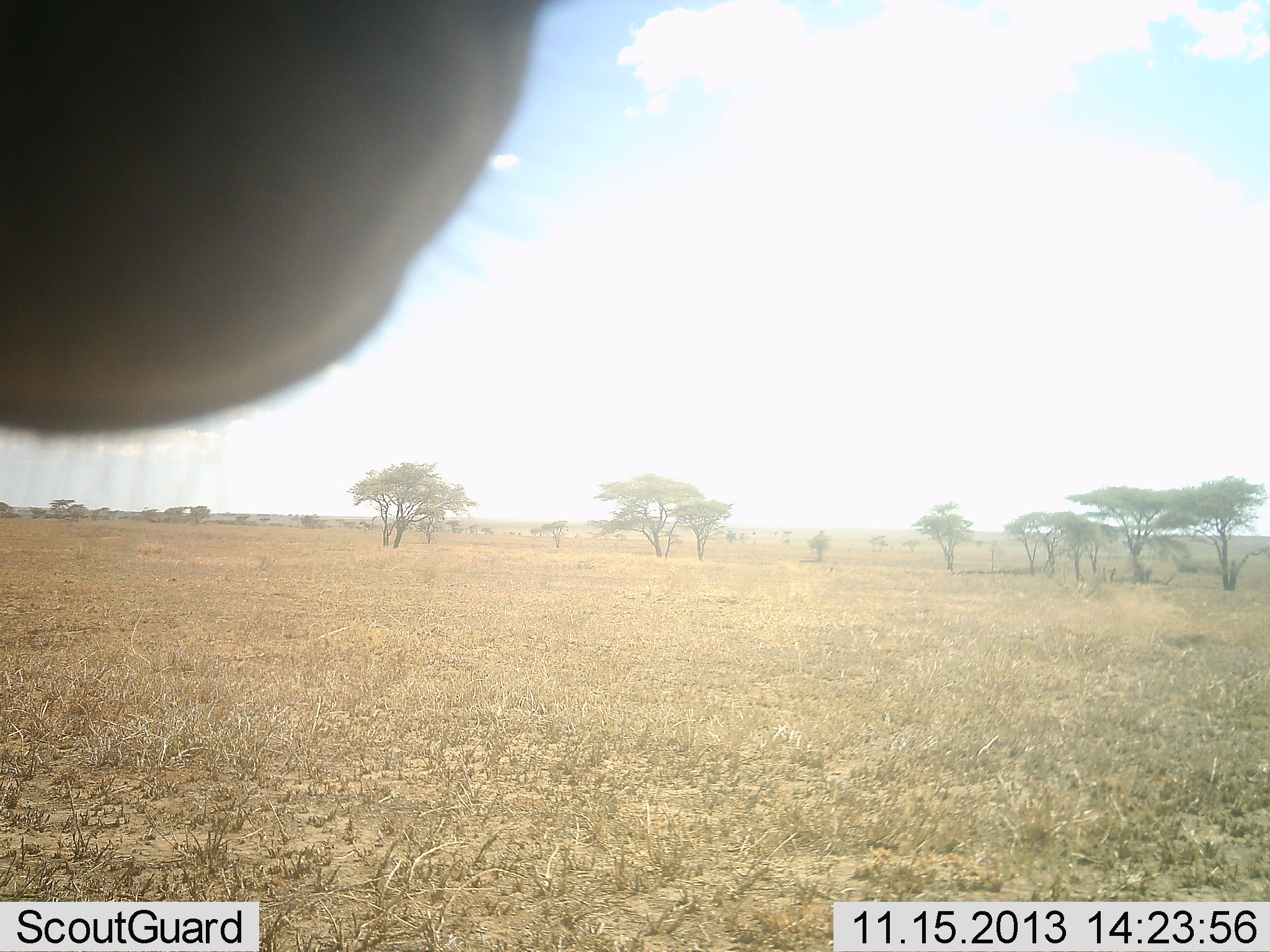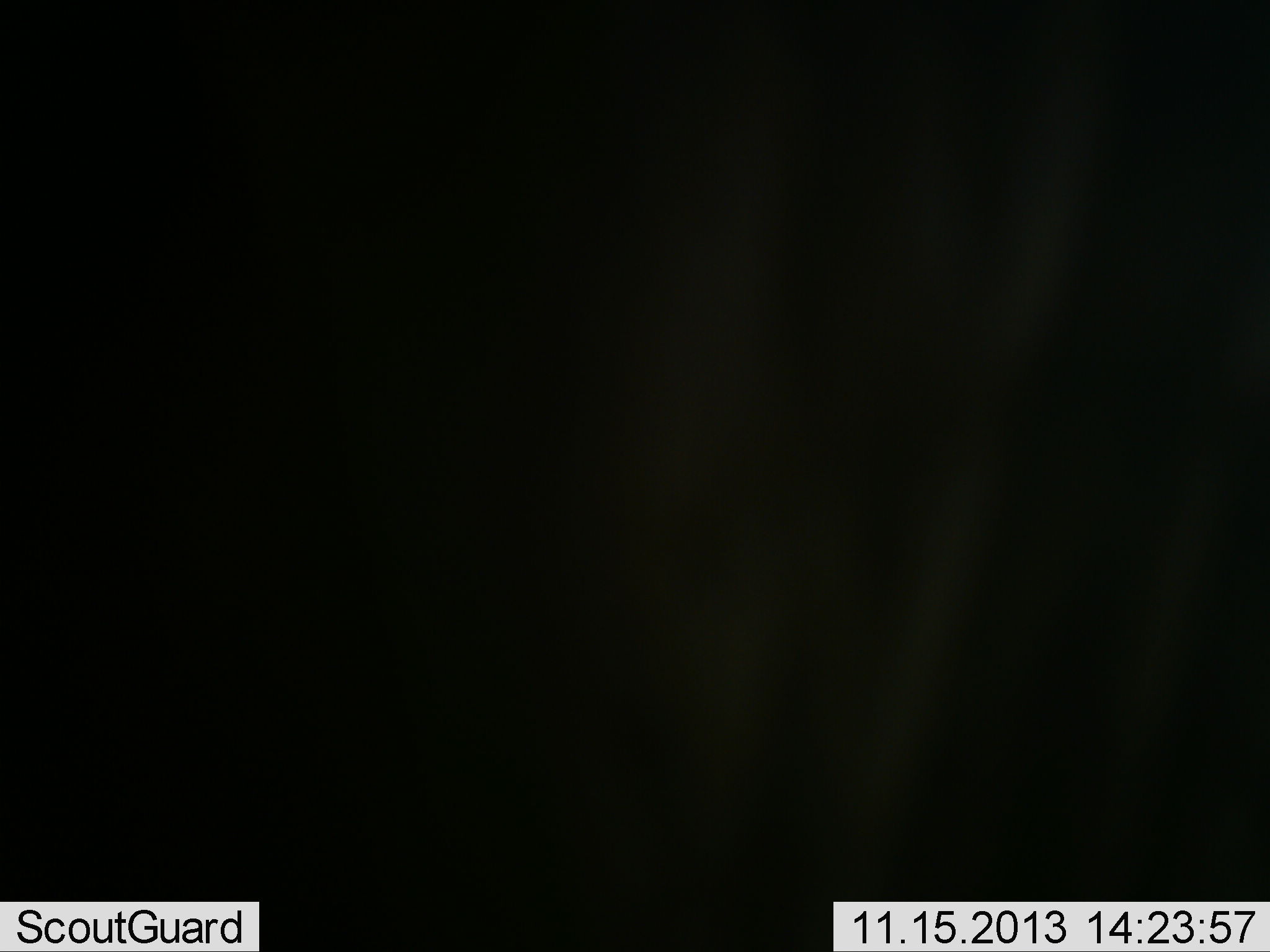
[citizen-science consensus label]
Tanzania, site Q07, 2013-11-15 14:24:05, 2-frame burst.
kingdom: Animalia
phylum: Chordata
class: Mammalia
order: Perissodactyla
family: Equidae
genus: Equus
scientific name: Equus quagga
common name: plains zebra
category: zebra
Zebra (plains zebra) (Equus quagga), count 1. Behavior (volunteer vote fractions): standing 60%, resting 0%, moving 30%, interacting 20%. Young present (vote fraction): 0%. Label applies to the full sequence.